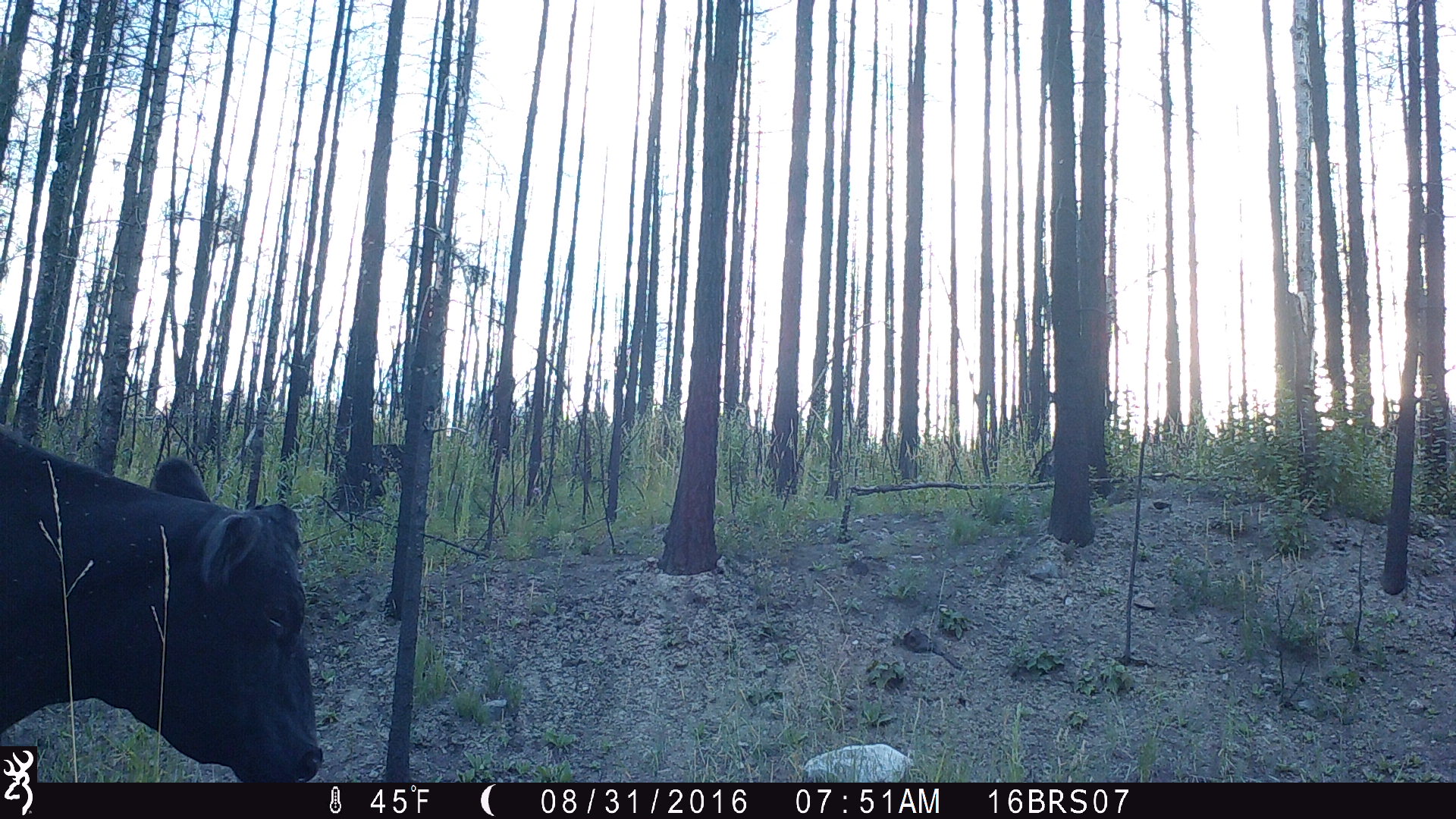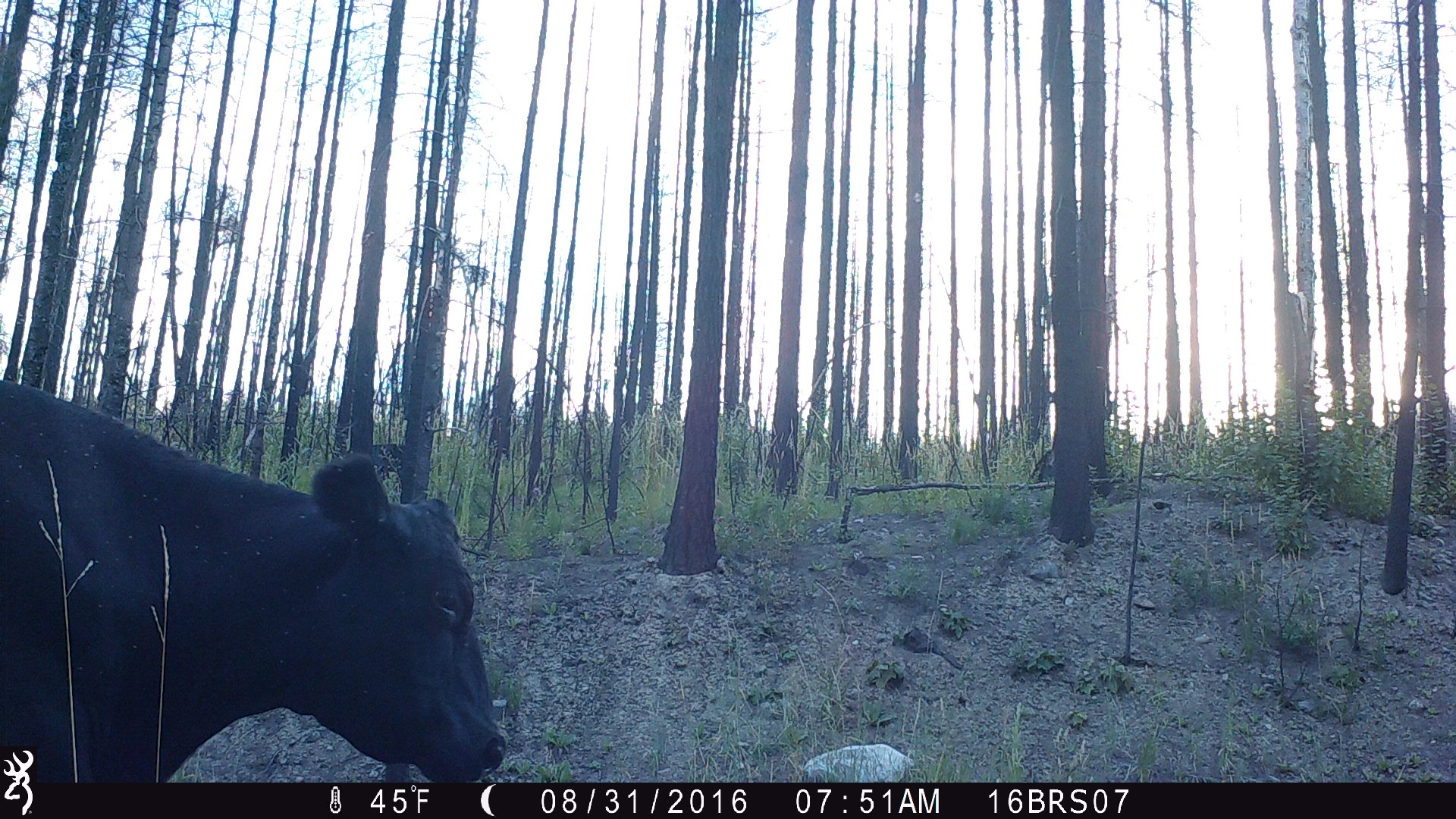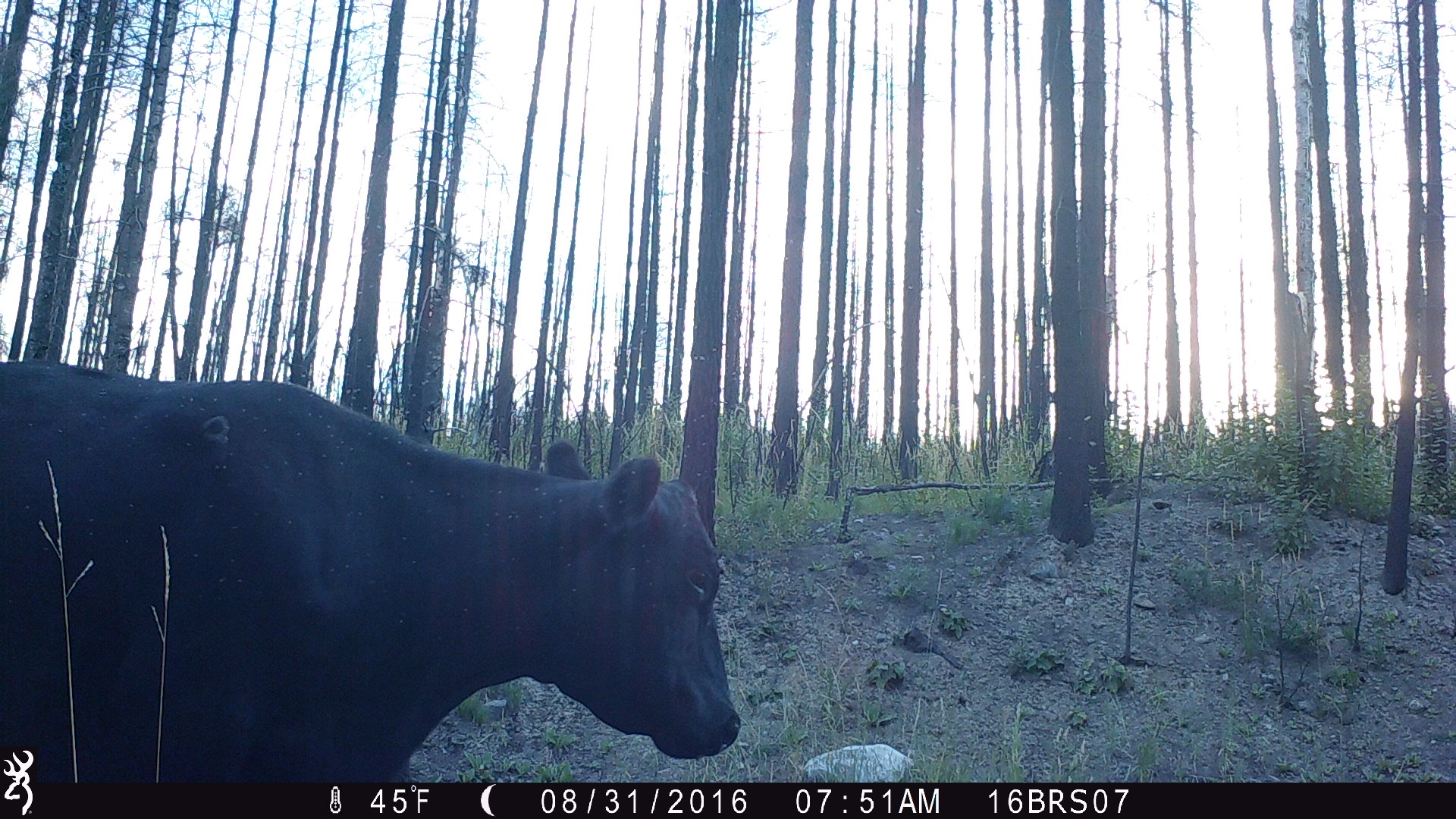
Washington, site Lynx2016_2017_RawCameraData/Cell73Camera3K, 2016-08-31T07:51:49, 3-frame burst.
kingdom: Animalia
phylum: Chordata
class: Mammalia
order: Artiodactyla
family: Bovidae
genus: Bos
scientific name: Bos taurus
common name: domestic cattle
Domestic cattle (Bos taurus). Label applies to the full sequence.